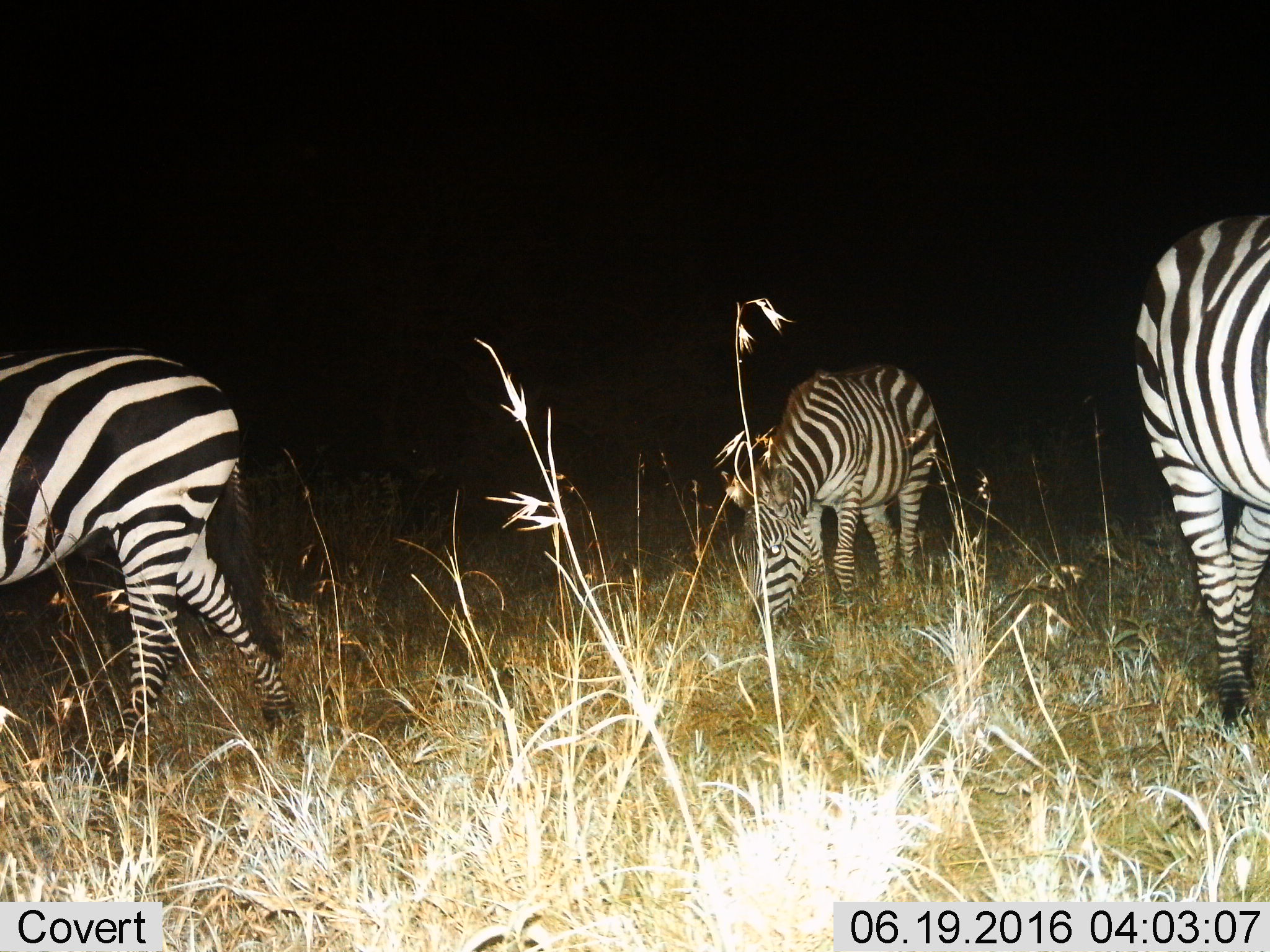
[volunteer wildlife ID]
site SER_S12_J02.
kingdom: Animalia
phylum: Chordata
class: Mammalia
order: Perissodactyla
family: Equidae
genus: Equus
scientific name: Equus quagga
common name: plains zebra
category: zebraplains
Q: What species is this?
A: Zebraplains (plains zebra) (Equus quagga).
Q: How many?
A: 3.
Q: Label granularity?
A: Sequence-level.